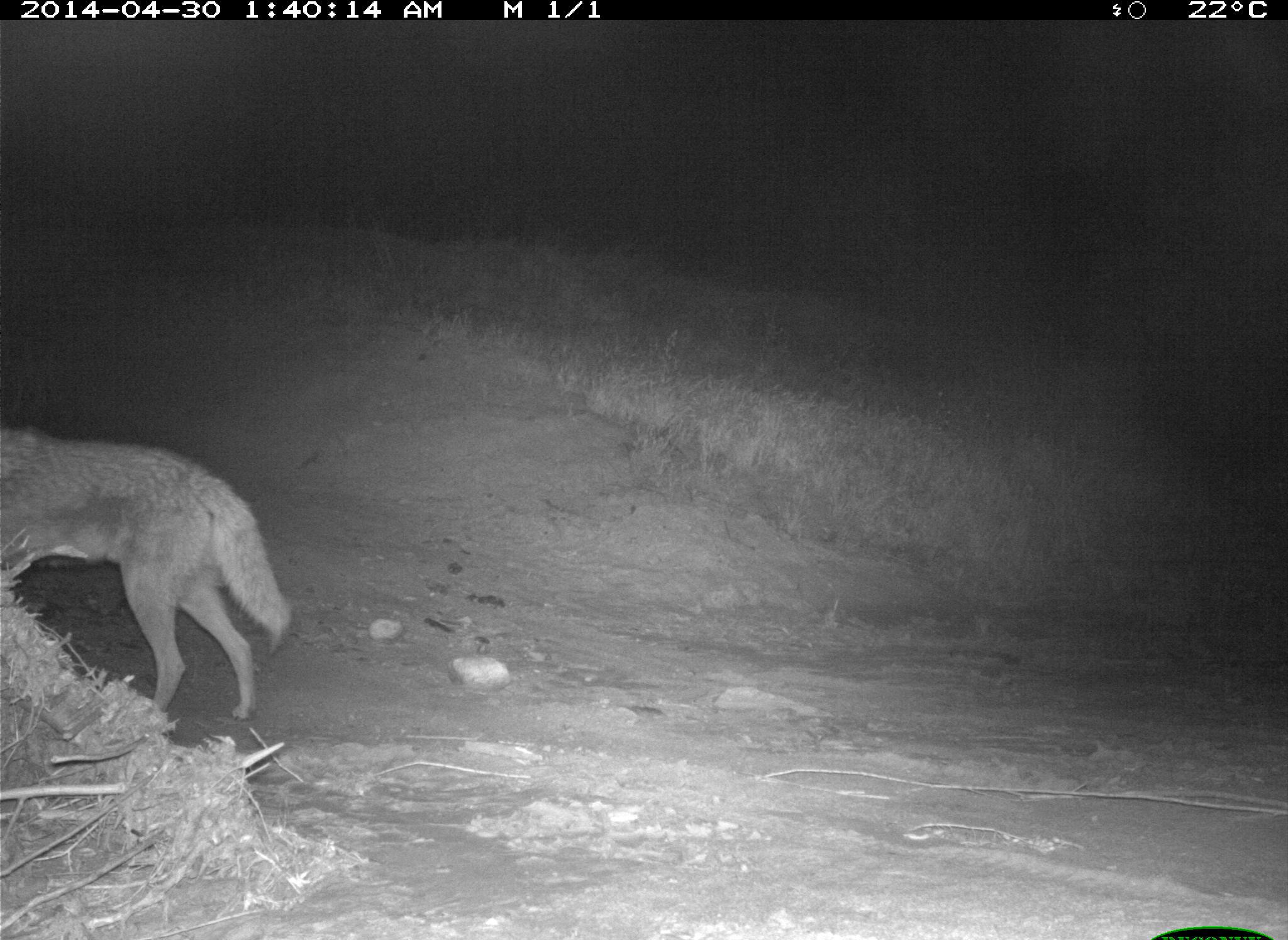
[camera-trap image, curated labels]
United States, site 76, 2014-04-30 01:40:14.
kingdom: Animalia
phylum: Chordata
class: Mammalia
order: Carnivora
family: Canidae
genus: Canis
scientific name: Canis latrans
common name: coyote